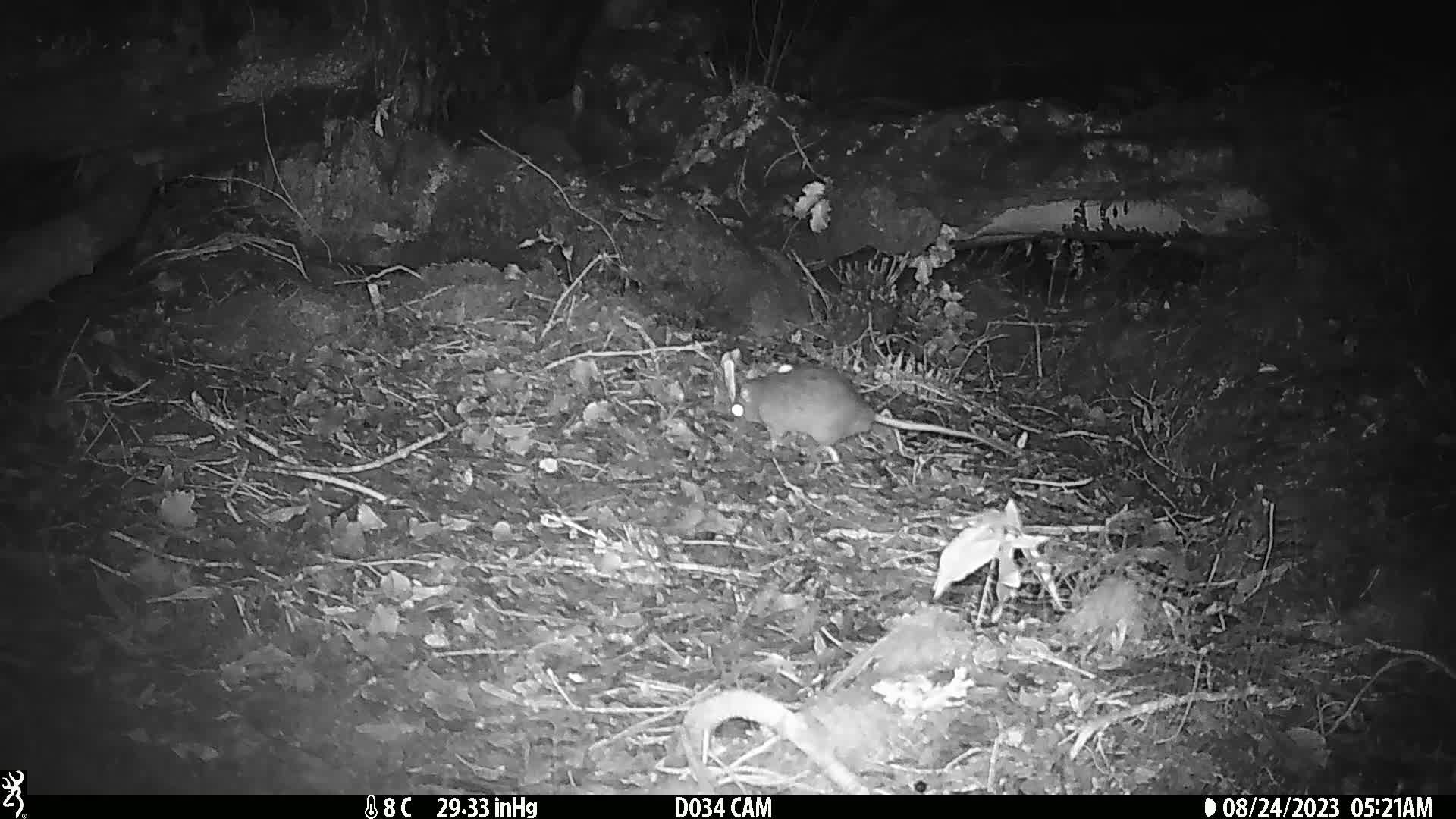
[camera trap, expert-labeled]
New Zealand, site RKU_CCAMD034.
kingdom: Animalia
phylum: Chordata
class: Mammalia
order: Rodentia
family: Muridae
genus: Rattus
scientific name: Rattus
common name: rat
Rat (Rattus).